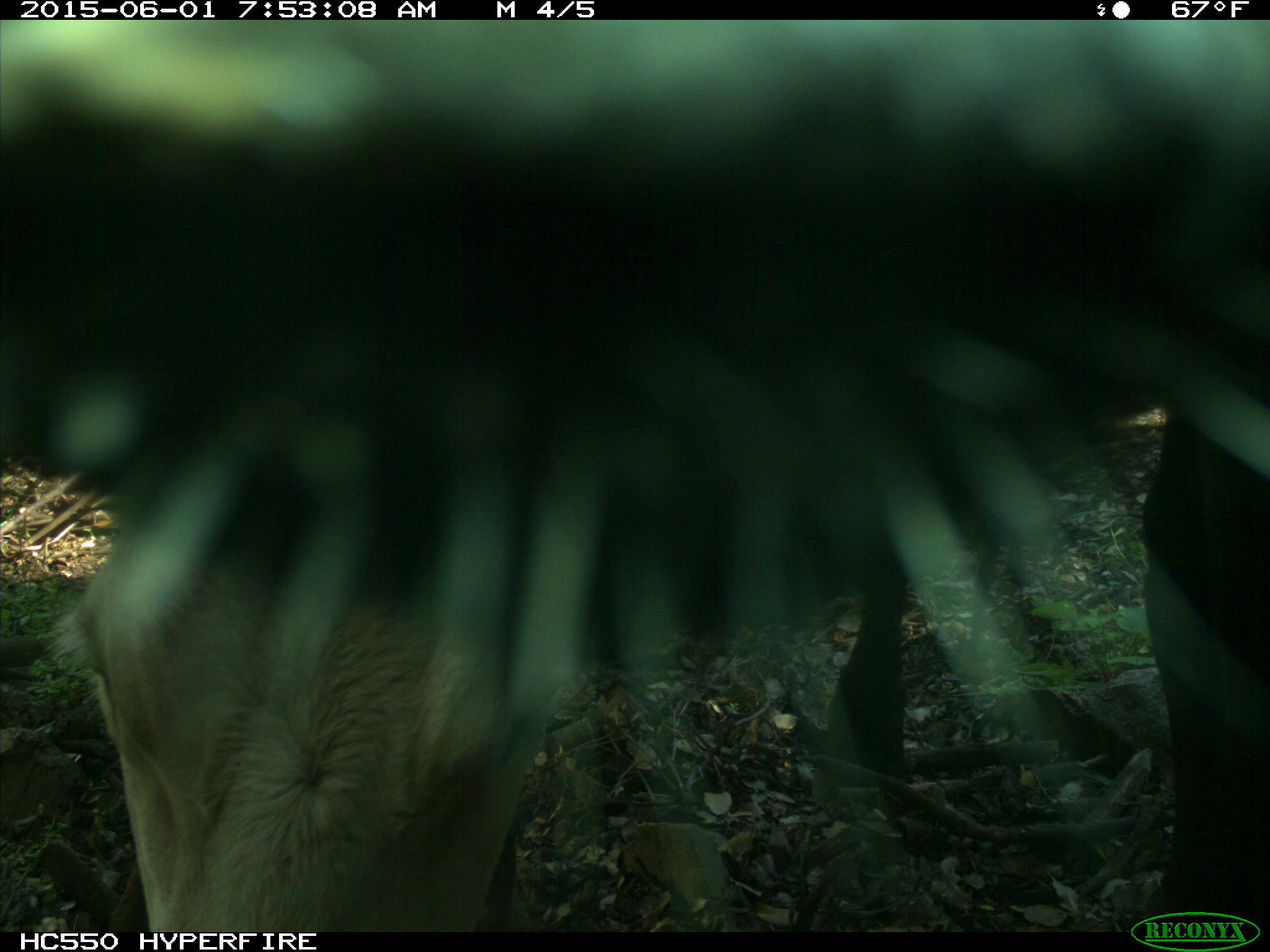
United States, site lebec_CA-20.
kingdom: Animalia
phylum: Chordata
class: Mammalia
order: Artiodactyla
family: Bovidae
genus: Bos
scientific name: Bos taurus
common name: domestic cow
Bos taurus (domestic cow).